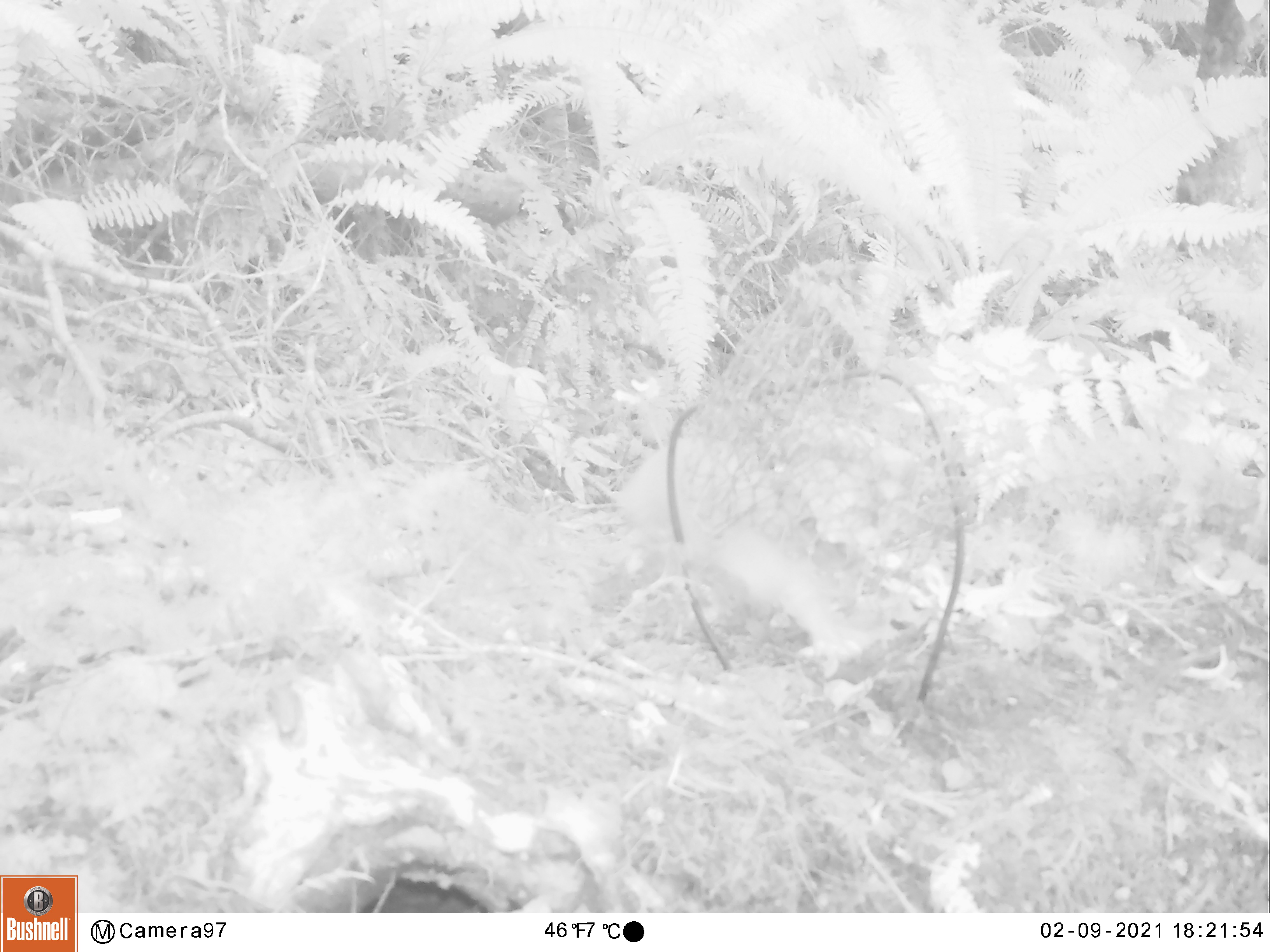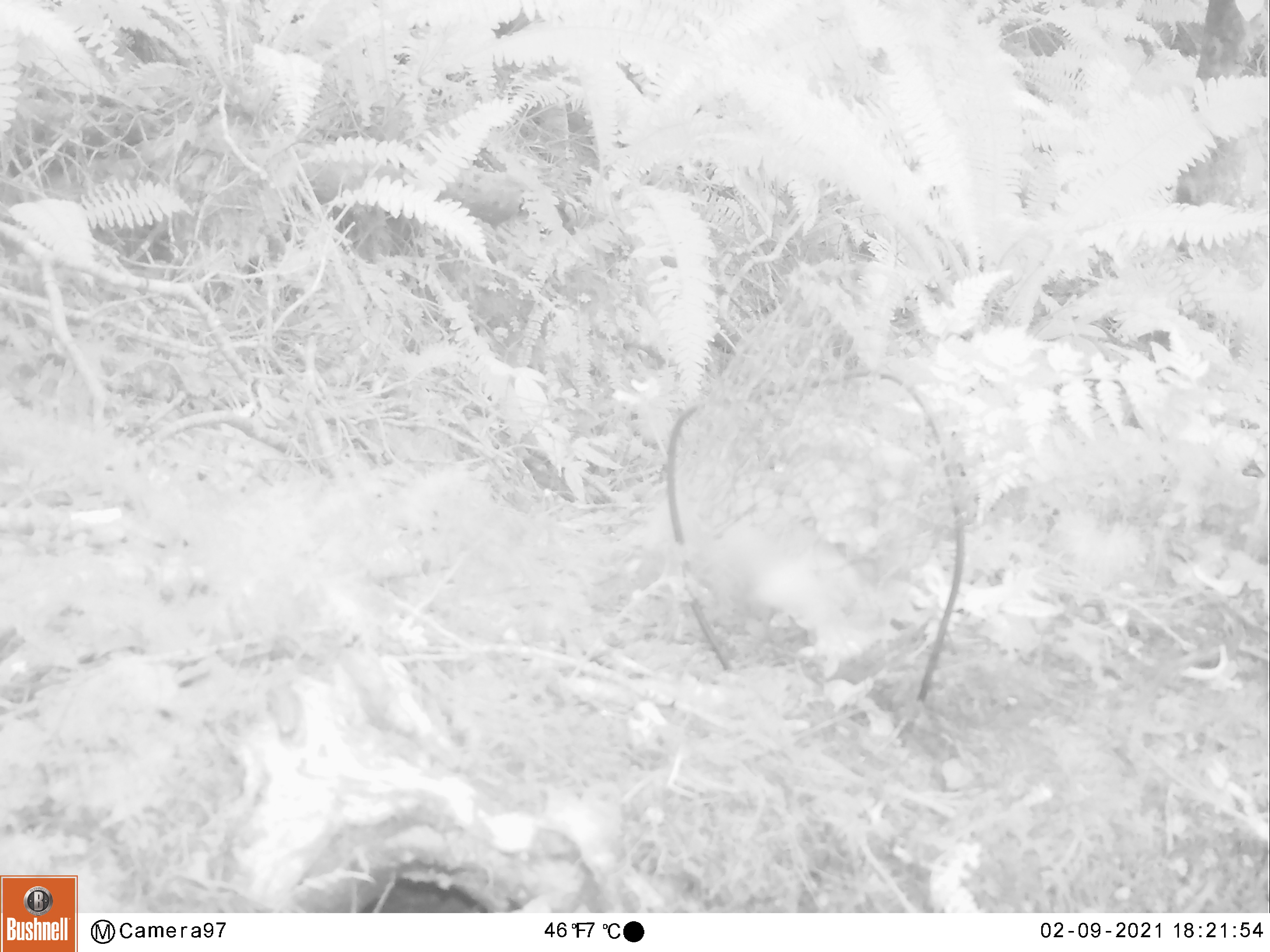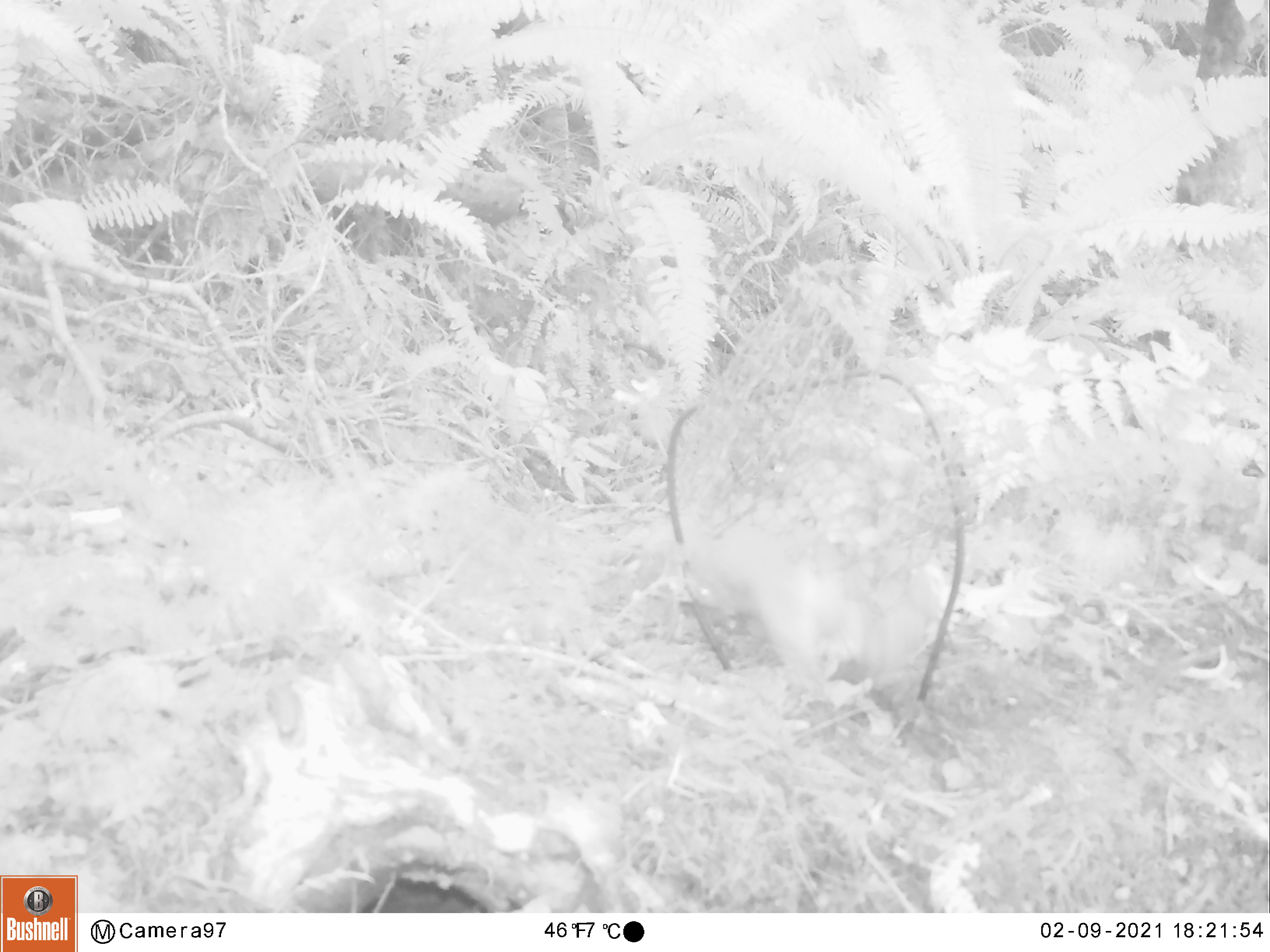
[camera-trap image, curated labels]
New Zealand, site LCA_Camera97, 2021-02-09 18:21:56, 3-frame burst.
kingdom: Animalia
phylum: Chordata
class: Mammalia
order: Carnivora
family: Mustelidae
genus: Mustela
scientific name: Mustela erminea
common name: stoat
Stoat (Mustela erminea).